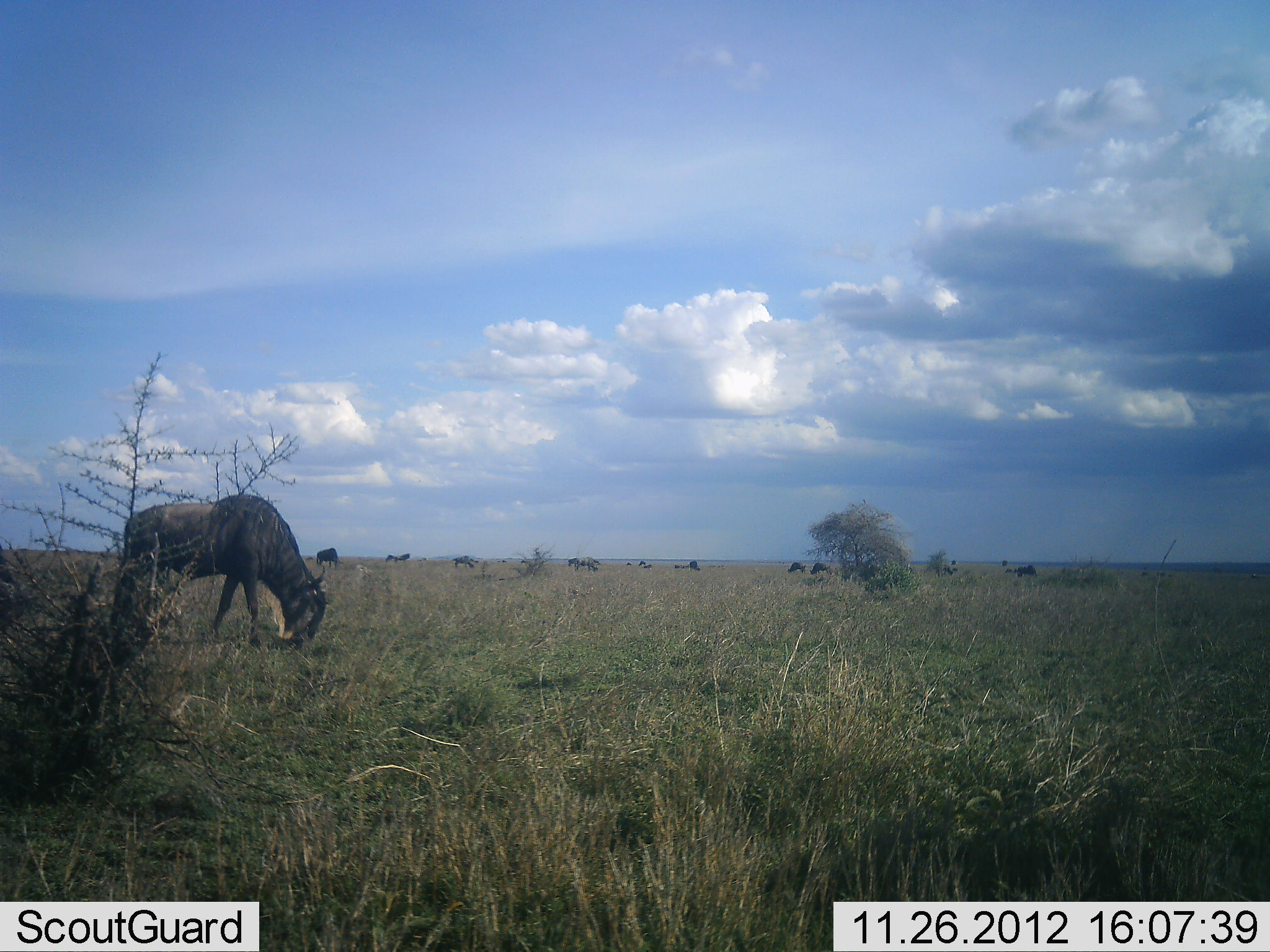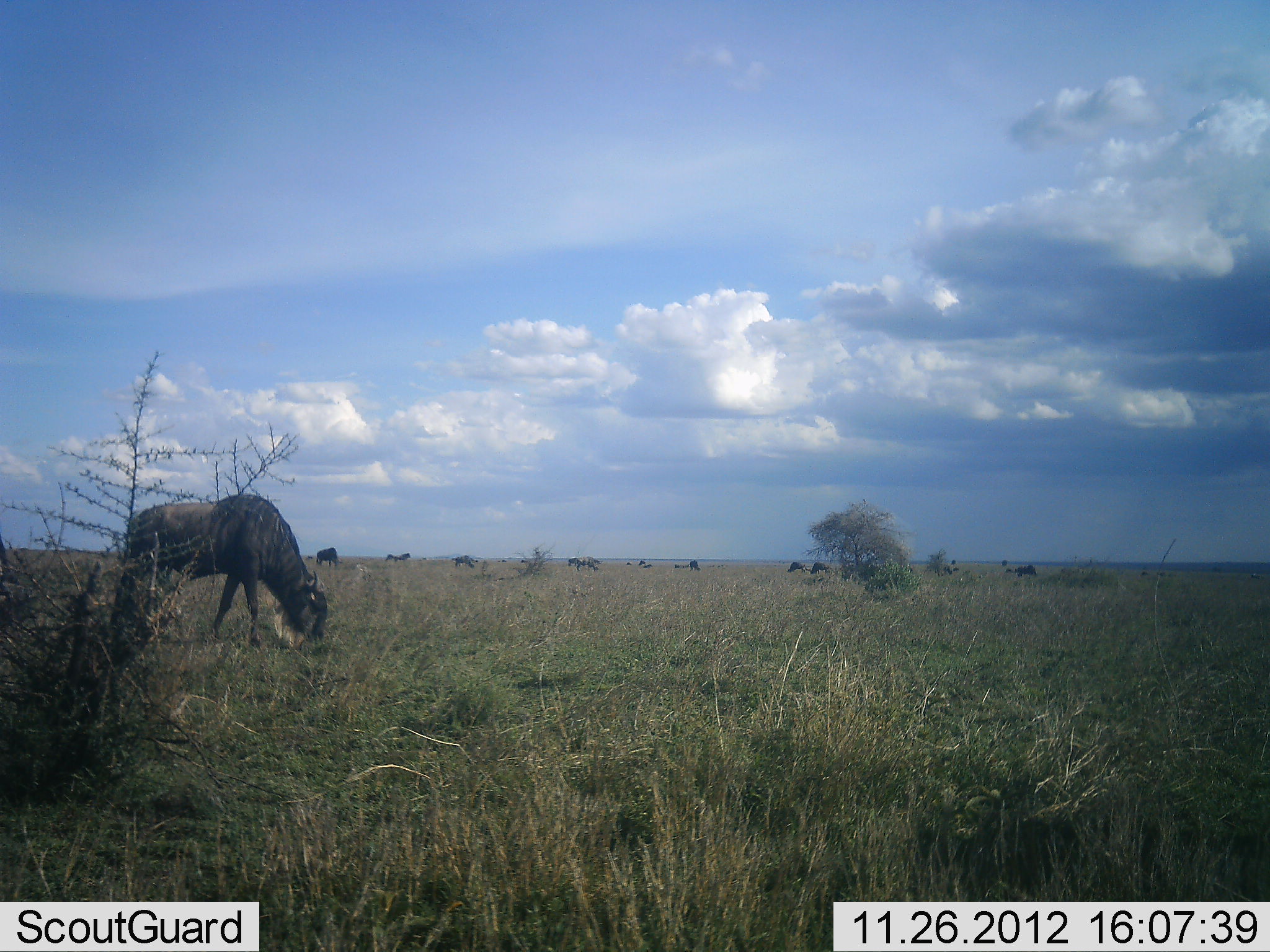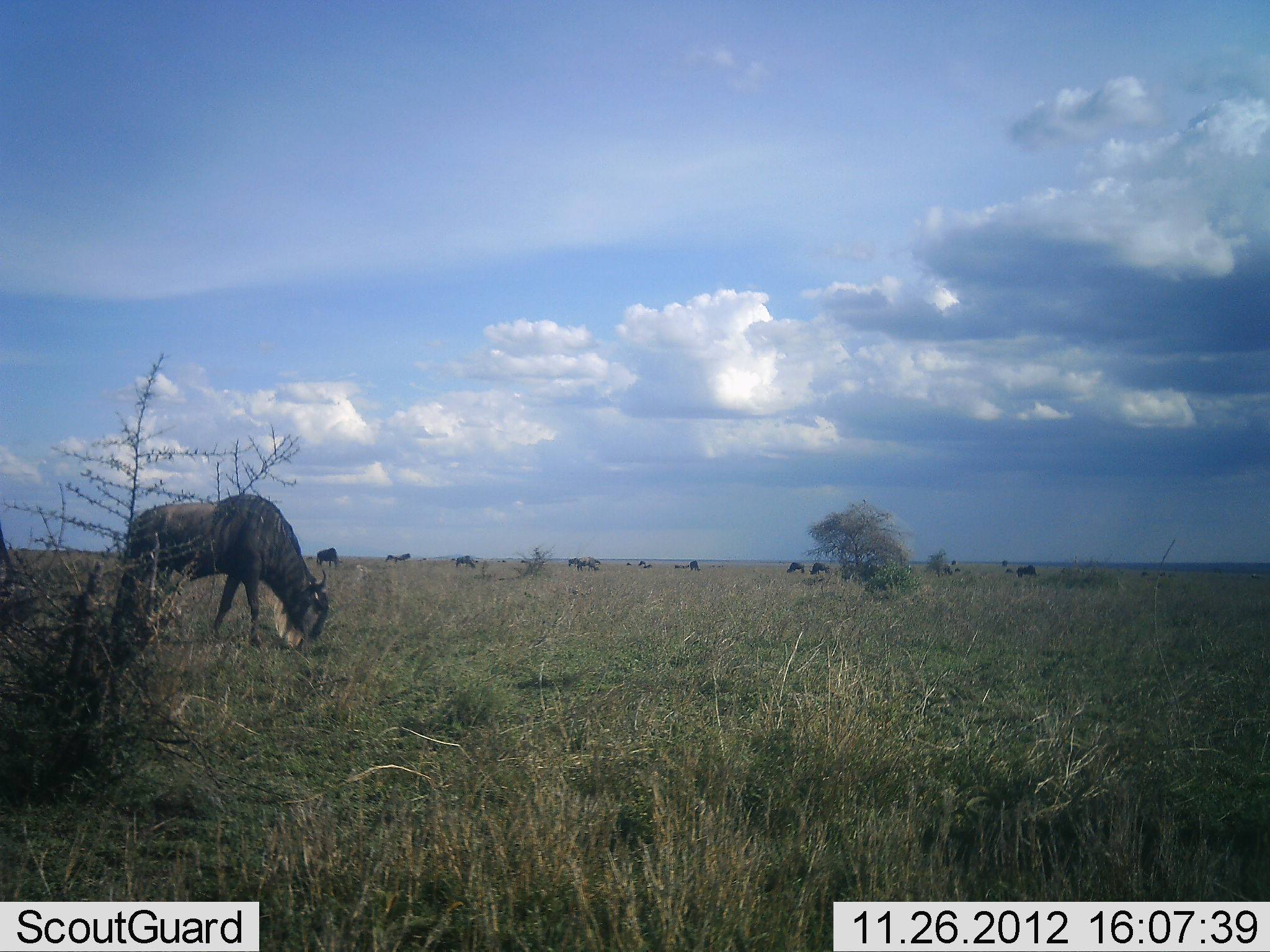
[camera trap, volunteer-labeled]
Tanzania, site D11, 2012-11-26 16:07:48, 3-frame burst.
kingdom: Animalia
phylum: Chordata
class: Mammalia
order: Artiodactyla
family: Bovidae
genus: Connochaetes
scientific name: Connochaetes taurinus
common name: blue wildebeest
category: wildebeest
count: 10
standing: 40%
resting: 0%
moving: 20%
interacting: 0%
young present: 0%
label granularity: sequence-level